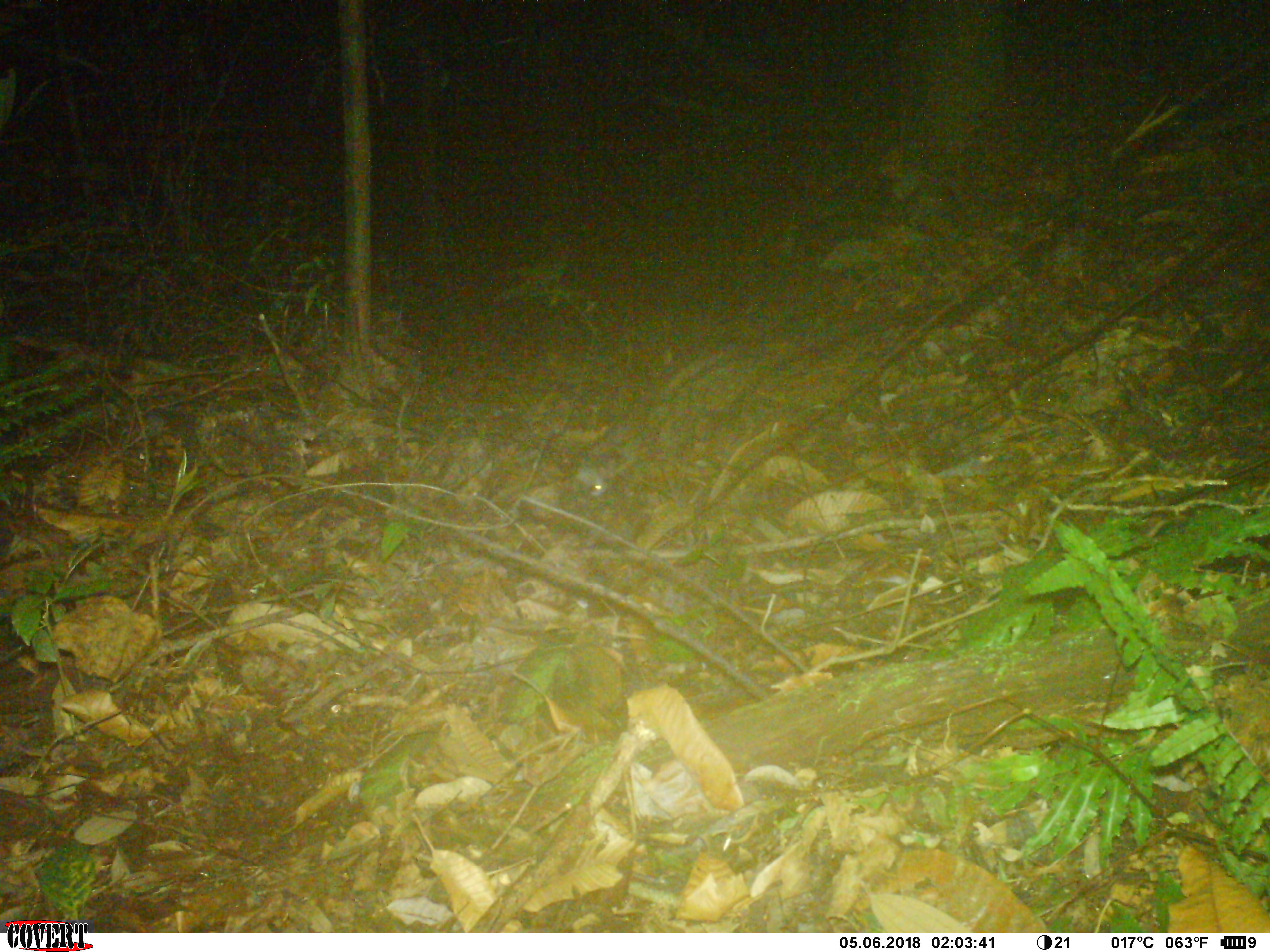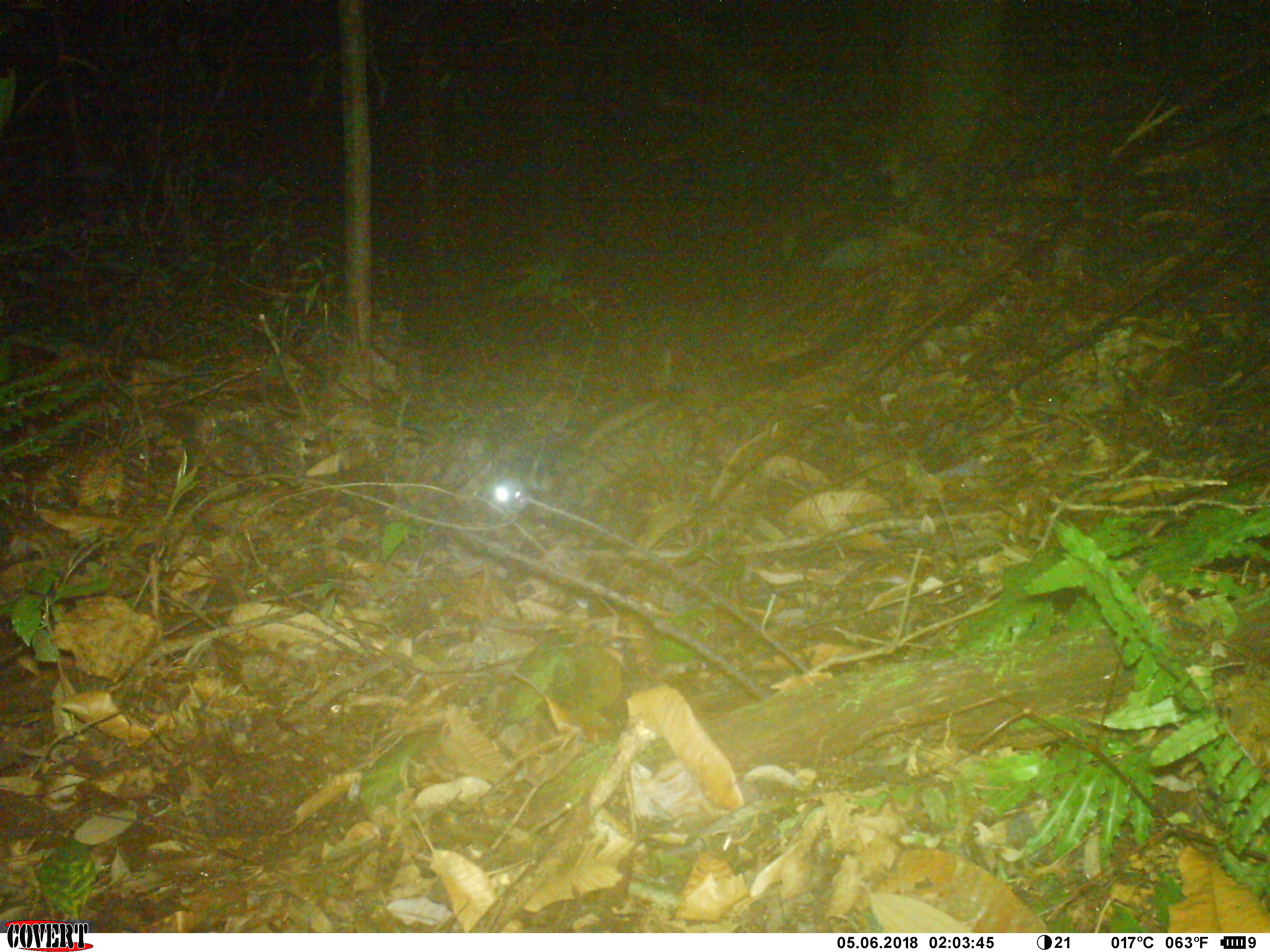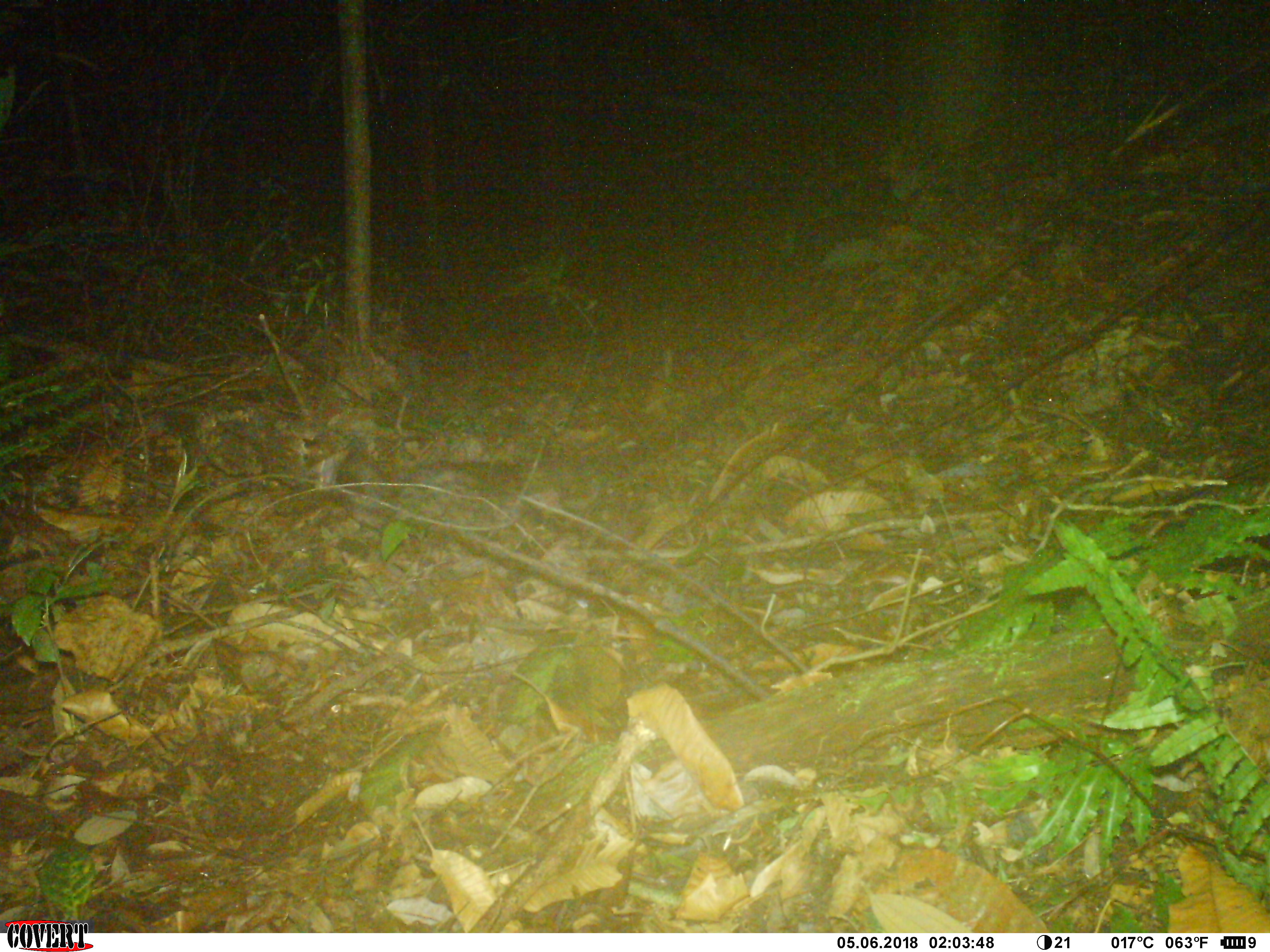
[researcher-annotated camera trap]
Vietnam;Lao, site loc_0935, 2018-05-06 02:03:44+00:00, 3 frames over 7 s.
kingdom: Animalia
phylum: Chordata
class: Mammalia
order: Carnivora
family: Viverridae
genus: Paradoxurus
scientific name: Paradoxurus hermaphroditus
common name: common palm civet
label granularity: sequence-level